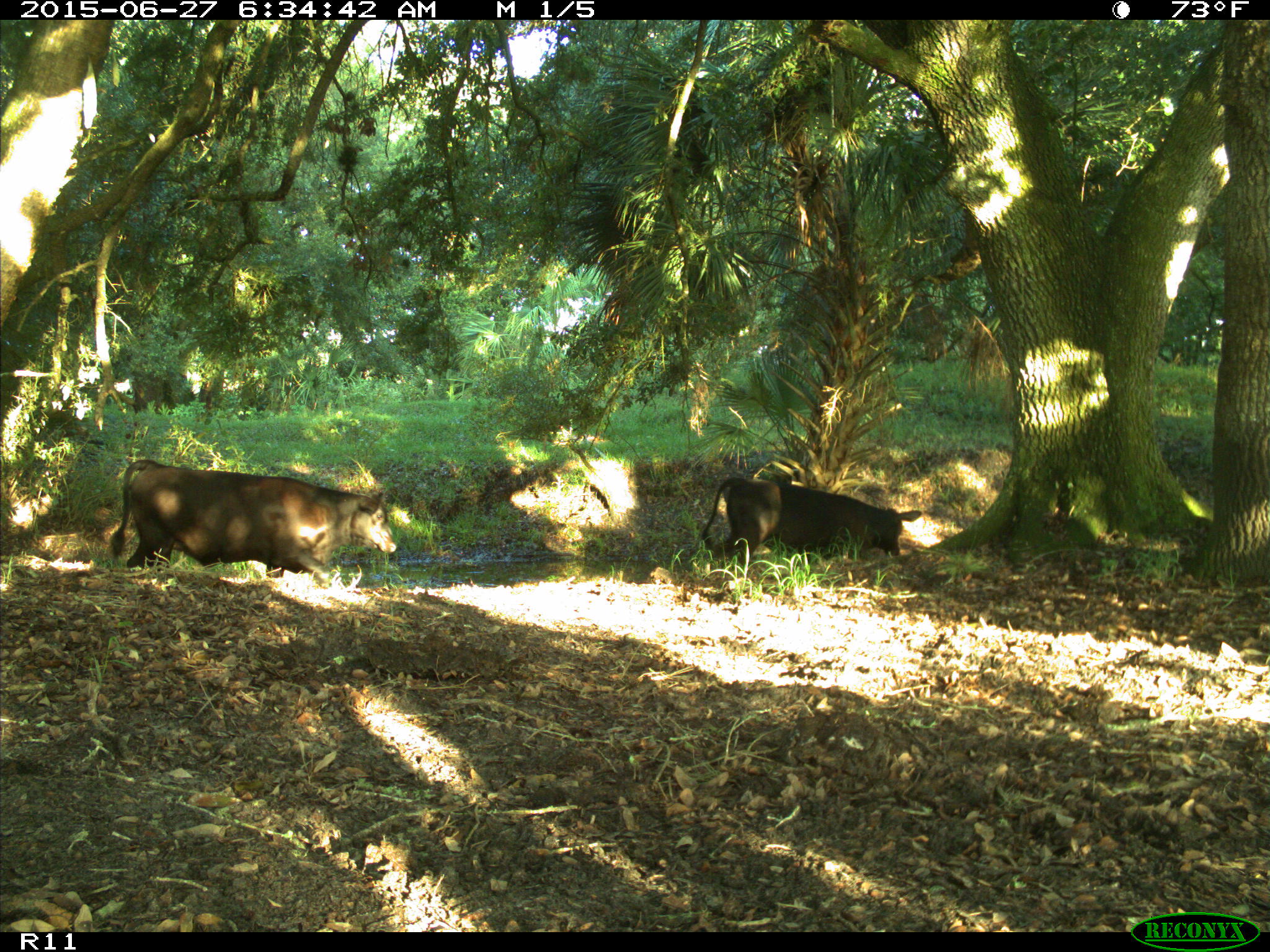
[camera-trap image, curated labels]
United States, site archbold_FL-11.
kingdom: Animalia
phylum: Chordata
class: Mammalia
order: Artiodactyla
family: Bovidae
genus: Bos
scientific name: Bos taurus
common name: domestic cow